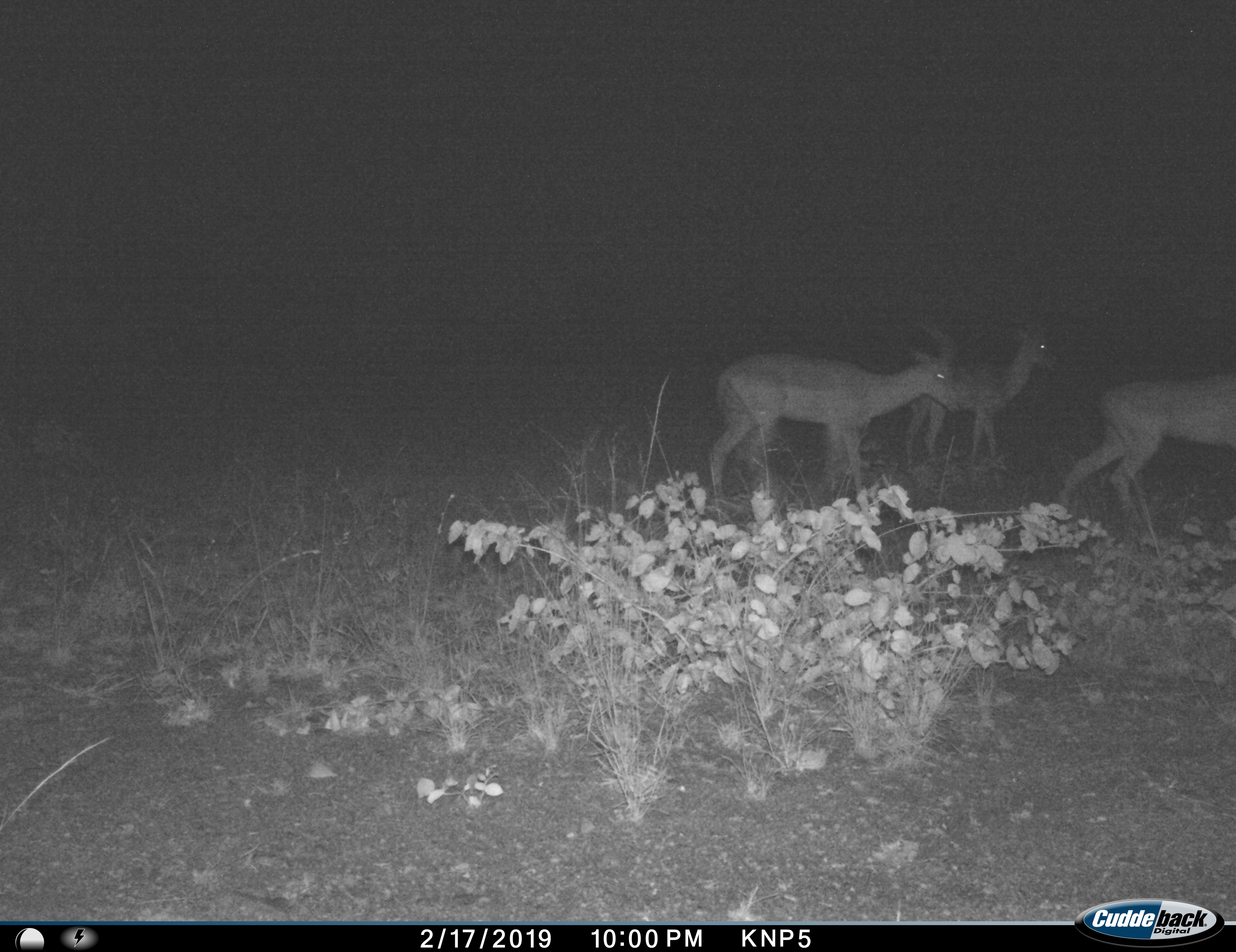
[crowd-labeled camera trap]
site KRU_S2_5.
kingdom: Animalia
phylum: Chordata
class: Mammalia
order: Artiodactyla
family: Bovidae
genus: Aepyceros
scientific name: Aepyceros melampus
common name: impala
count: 3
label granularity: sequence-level